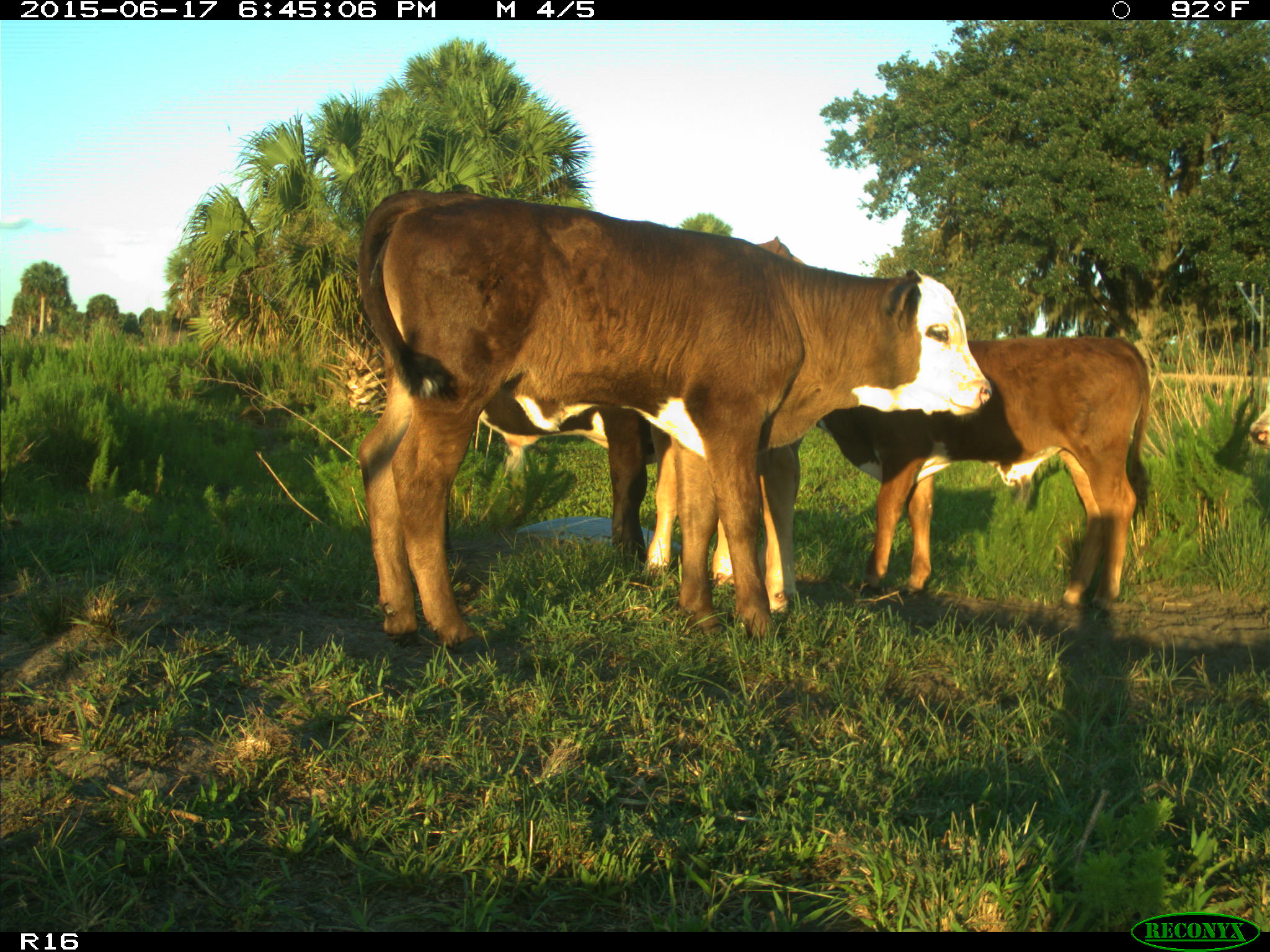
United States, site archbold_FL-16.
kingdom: Animalia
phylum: Chordata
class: Mammalia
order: Artiodactyla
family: Bovidae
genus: Bos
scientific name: Bos taurus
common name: domestic cow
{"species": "Bos taurus (domestic cow)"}